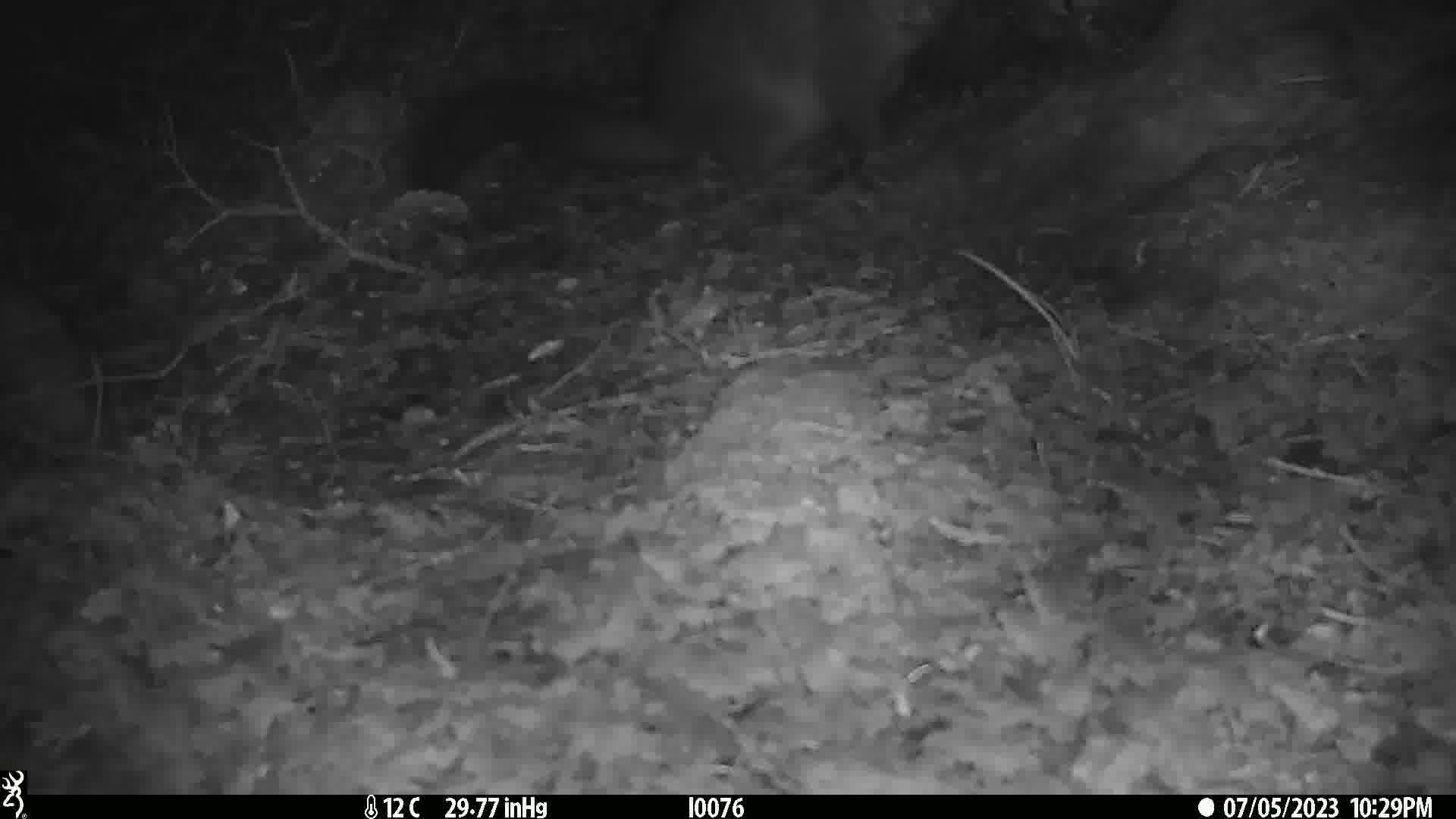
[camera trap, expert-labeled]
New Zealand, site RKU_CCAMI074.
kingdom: Animalia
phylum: Chordata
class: Mammalia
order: Diprotodontia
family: Phalangeridae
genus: Trichosurus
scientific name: Trichosurus vulpecula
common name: common brushtail possum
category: possum